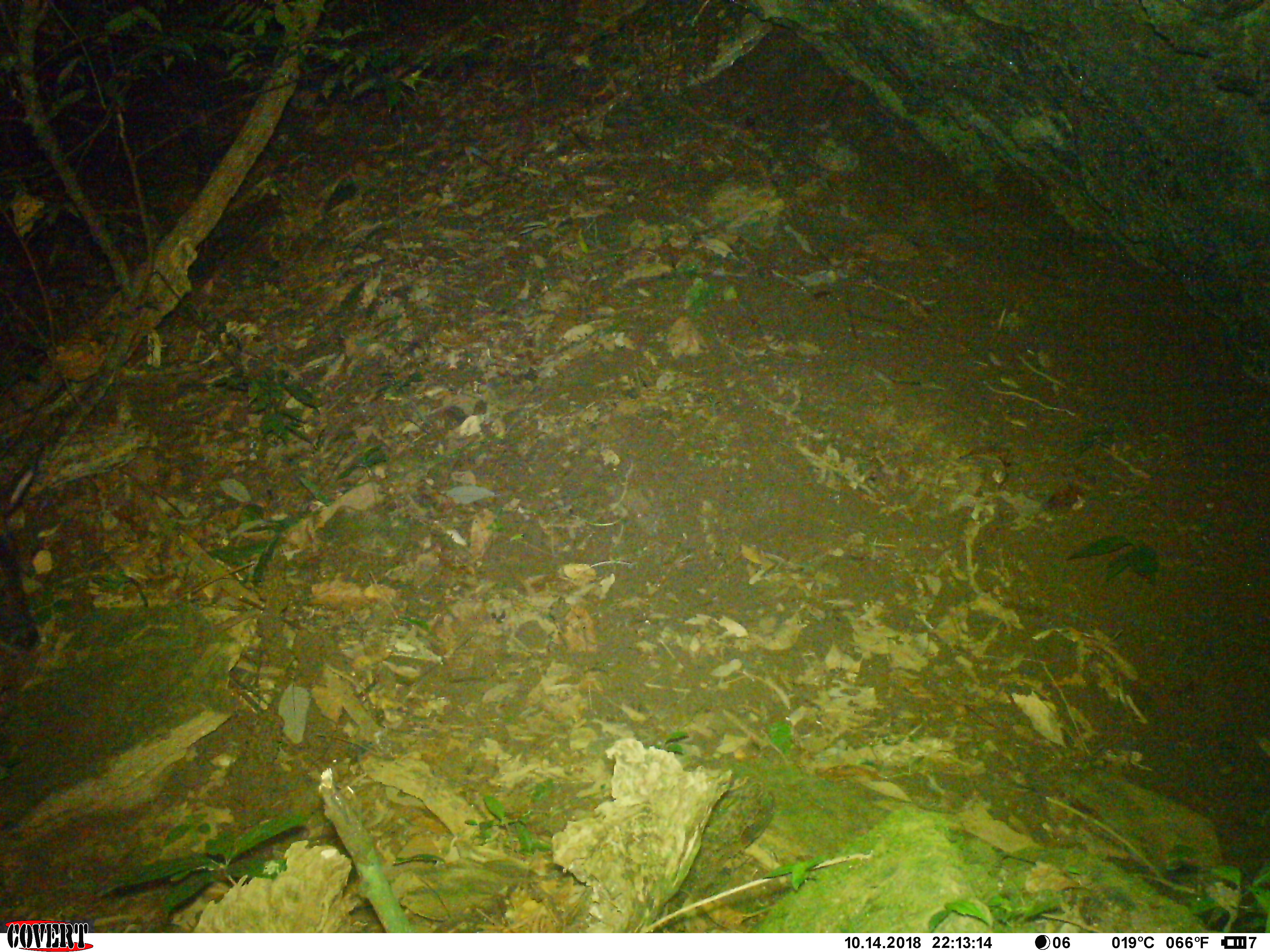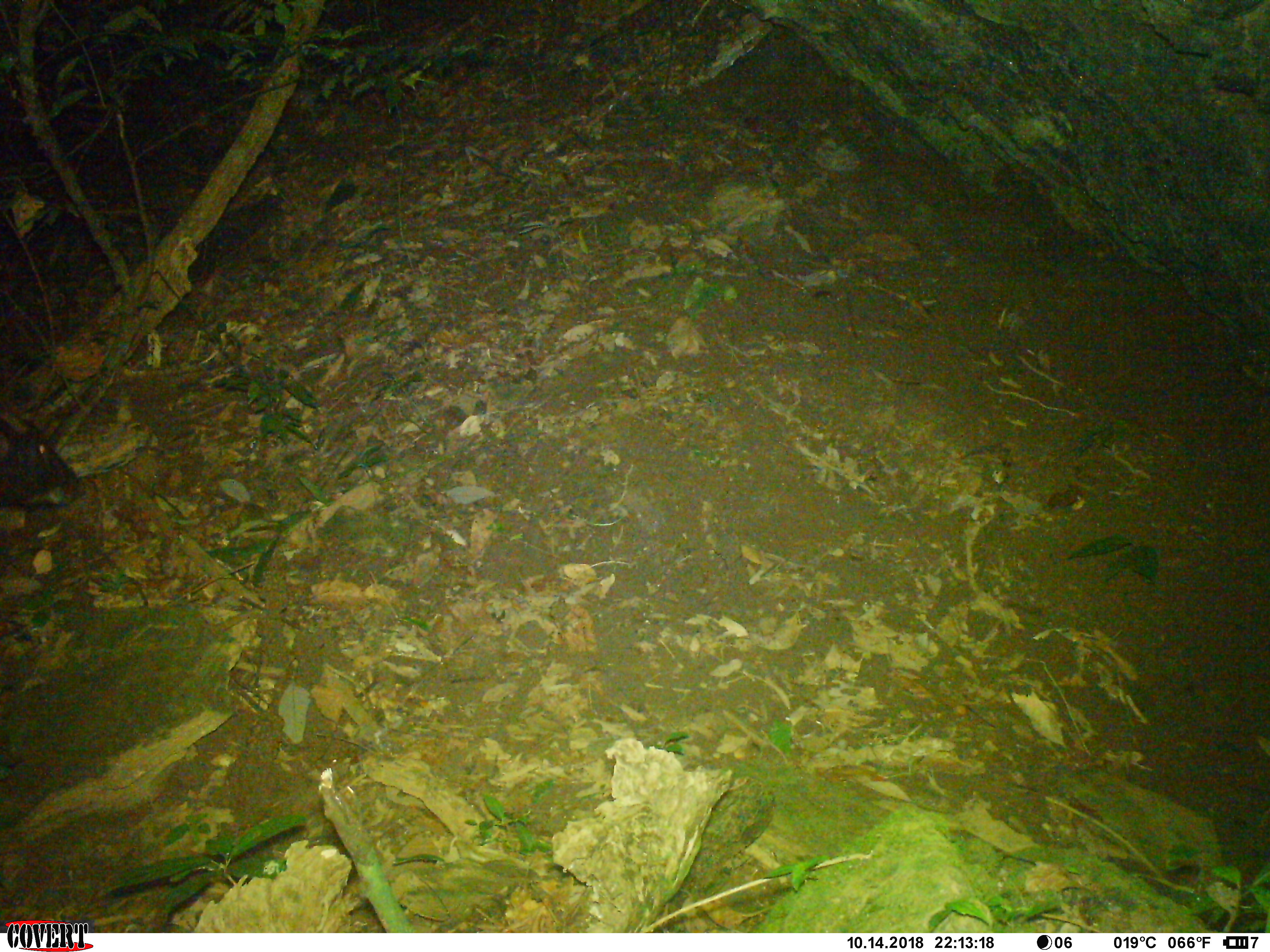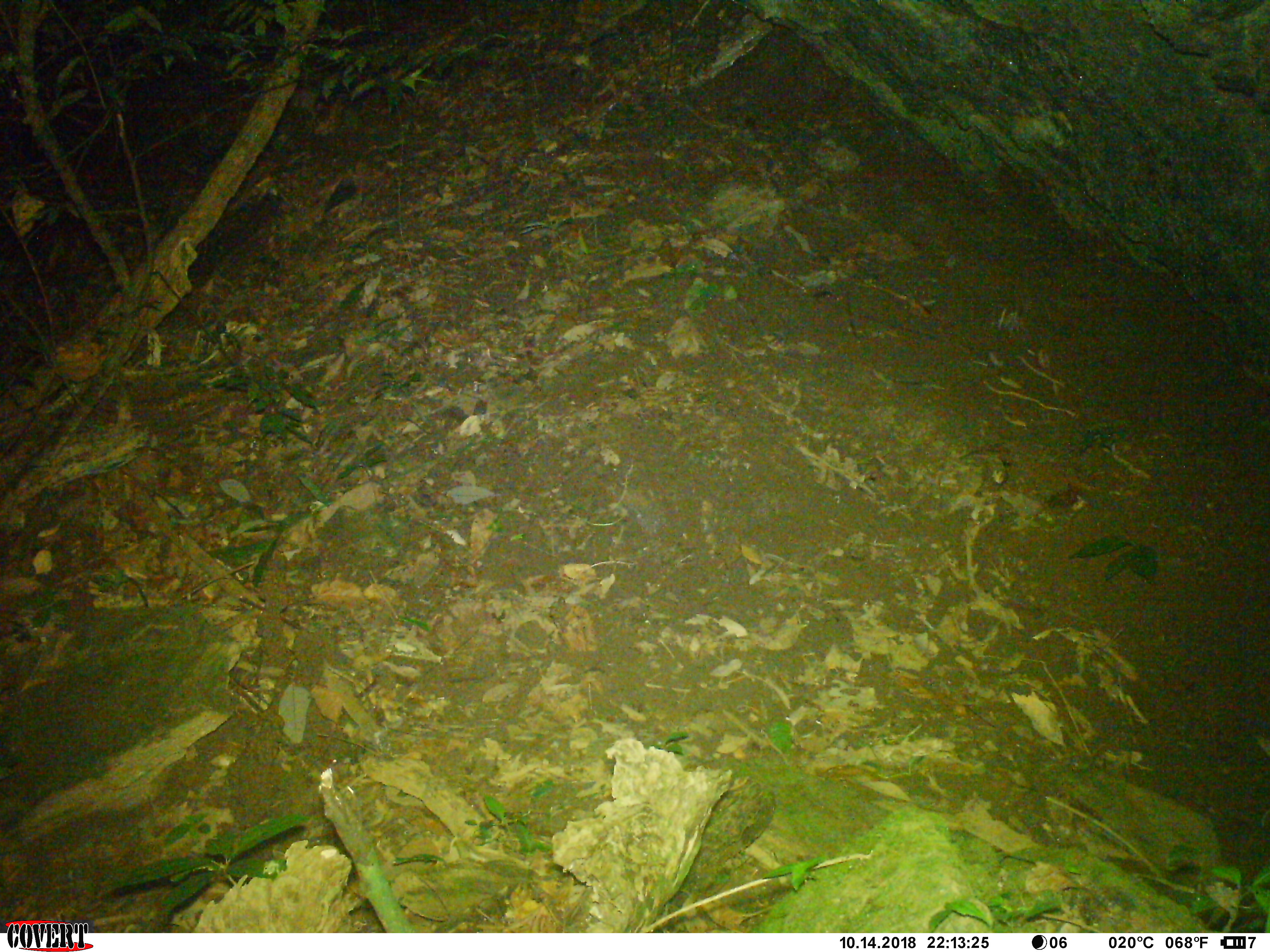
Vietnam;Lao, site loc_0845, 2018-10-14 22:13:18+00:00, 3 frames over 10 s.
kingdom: Animalia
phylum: Chordata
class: Mammalia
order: Artiodactyla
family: Bovidae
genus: Capricornis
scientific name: Capricornis sumatraensis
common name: chinese serow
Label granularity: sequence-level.